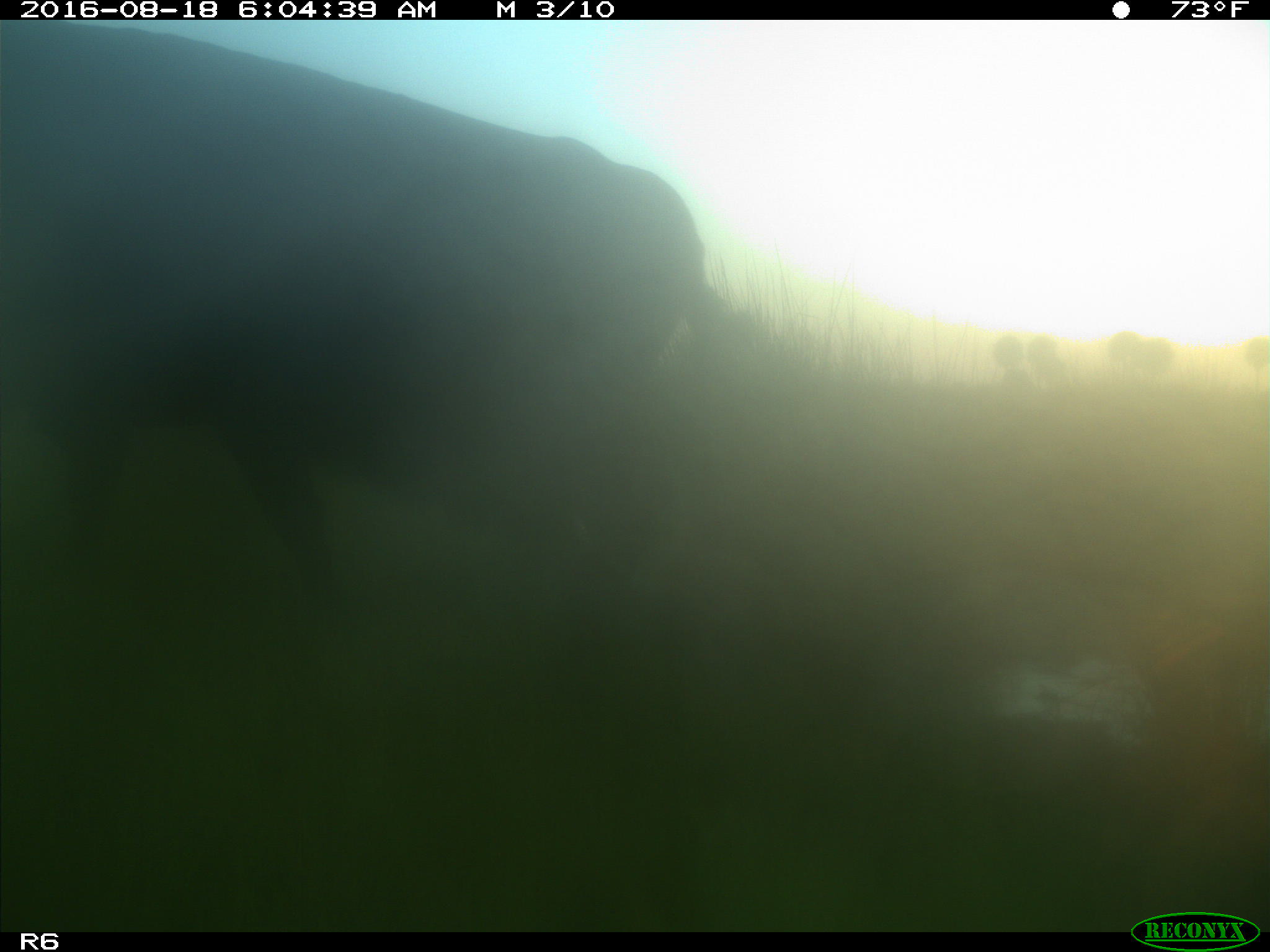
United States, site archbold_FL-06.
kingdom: Animalia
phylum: Chordata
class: Mammalia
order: Artiodactyla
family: Bovidae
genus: Bos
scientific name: Bos taurus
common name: domestic cow